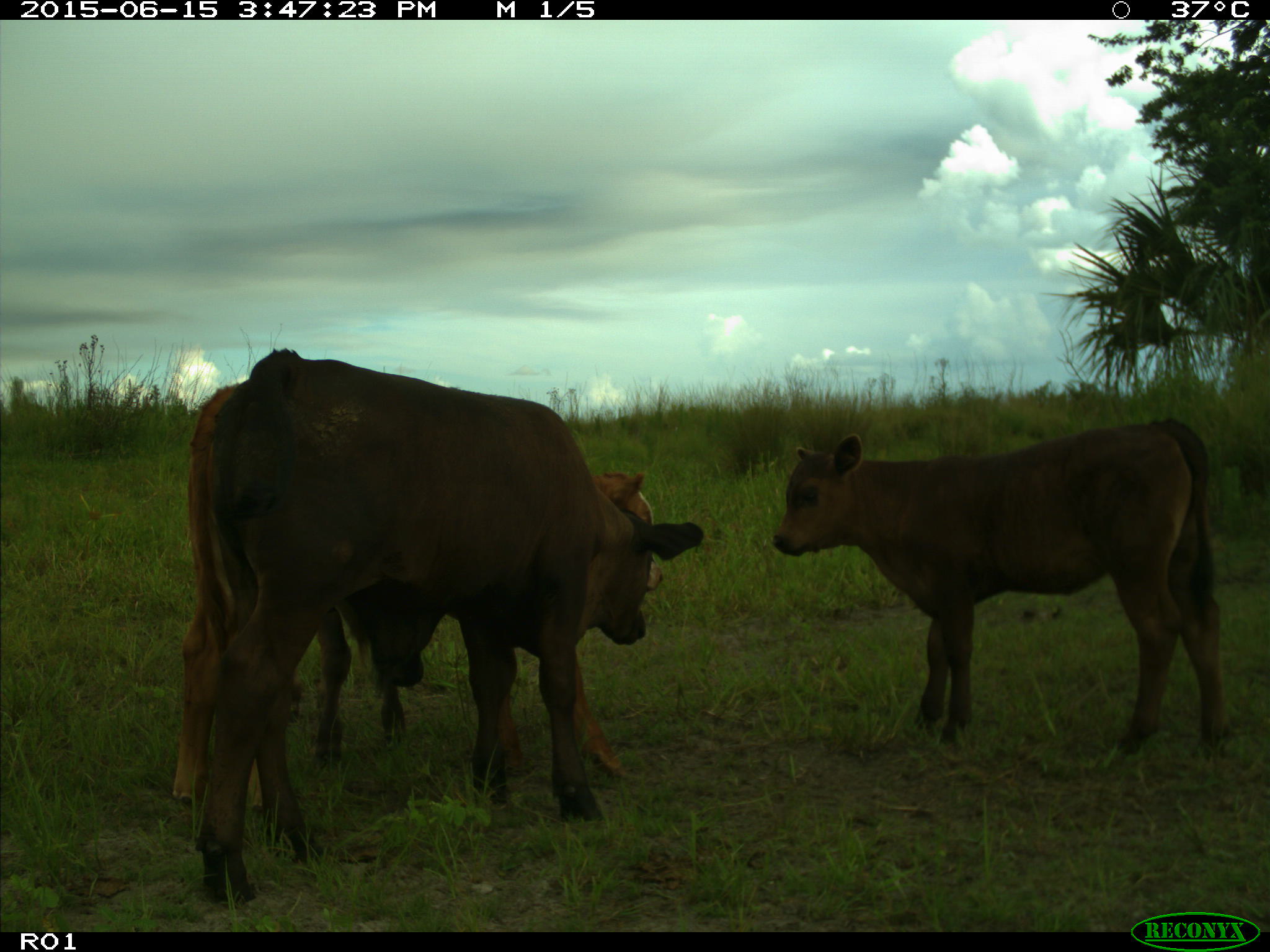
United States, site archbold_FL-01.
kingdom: Animalia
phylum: Chordata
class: Mammalia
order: Artiodactyla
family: Bovidae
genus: Bos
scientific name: Bos taurus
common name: domestic cow